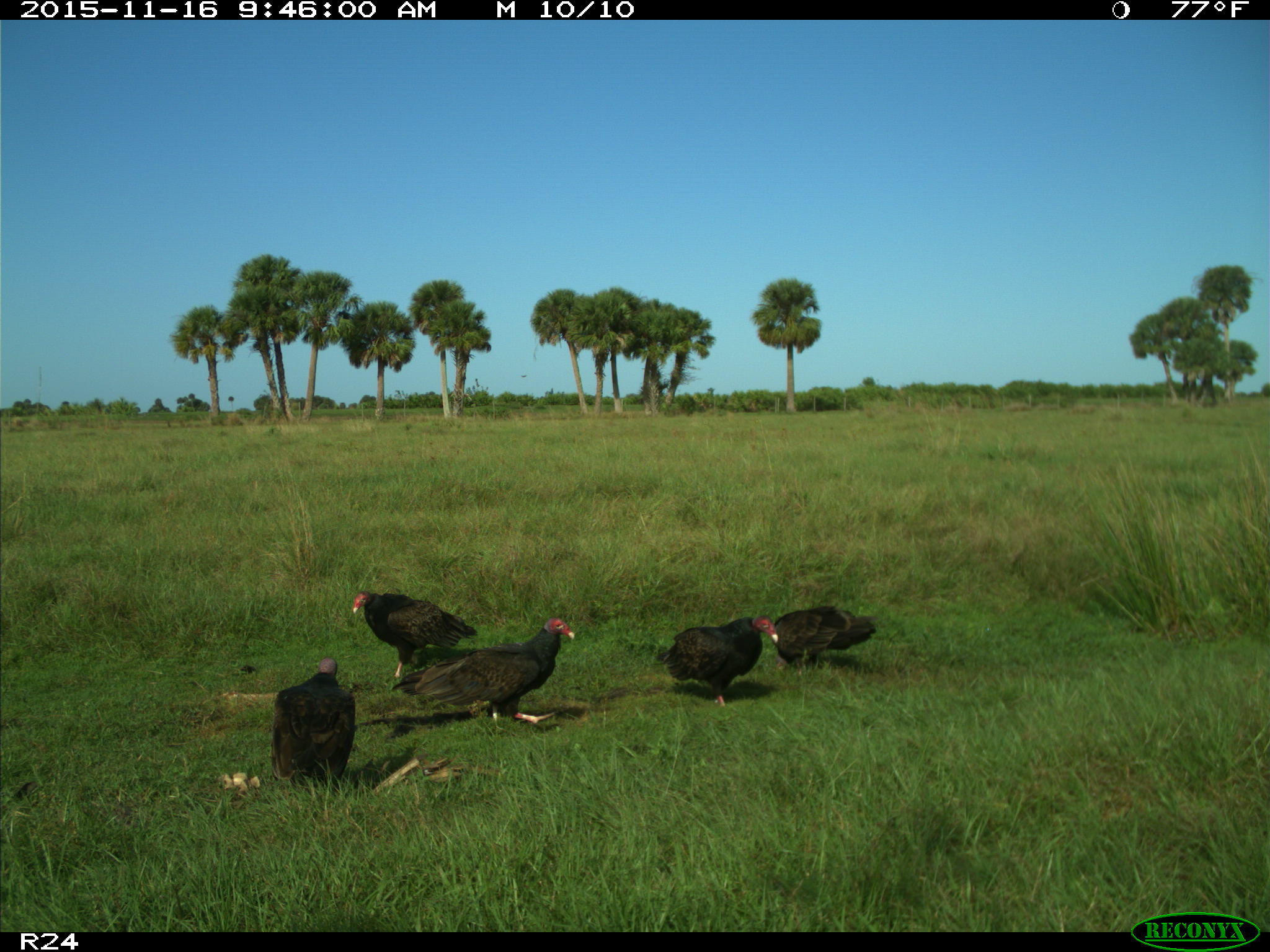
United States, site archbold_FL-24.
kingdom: Animalia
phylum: Chordata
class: Aves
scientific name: Aves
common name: birds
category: unidentified bird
Unidentified bird (birds) (Aves).